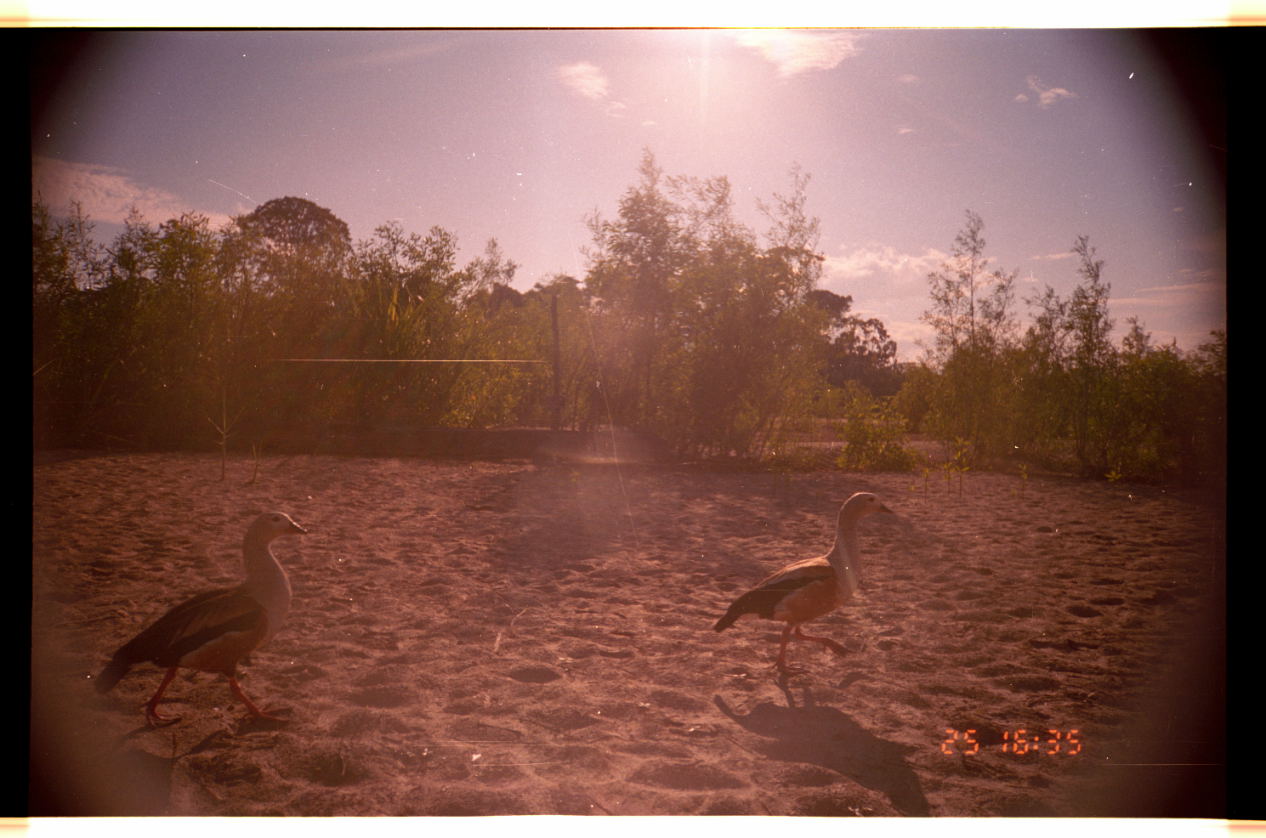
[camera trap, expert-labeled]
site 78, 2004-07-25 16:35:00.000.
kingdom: Animalia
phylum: Chordata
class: Aves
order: Anseriformes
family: Anatidae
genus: Oressochen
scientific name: Oressochen jubatus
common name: orinoco goose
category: neochen jubata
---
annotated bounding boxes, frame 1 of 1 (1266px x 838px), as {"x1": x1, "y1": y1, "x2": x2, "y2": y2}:
neochen jubata: {"x1": 95, "y1": 510, "x2": 308, "y2": 724}; {"x1": 714, "y1": 491, "x2": 894, "y2": 676}